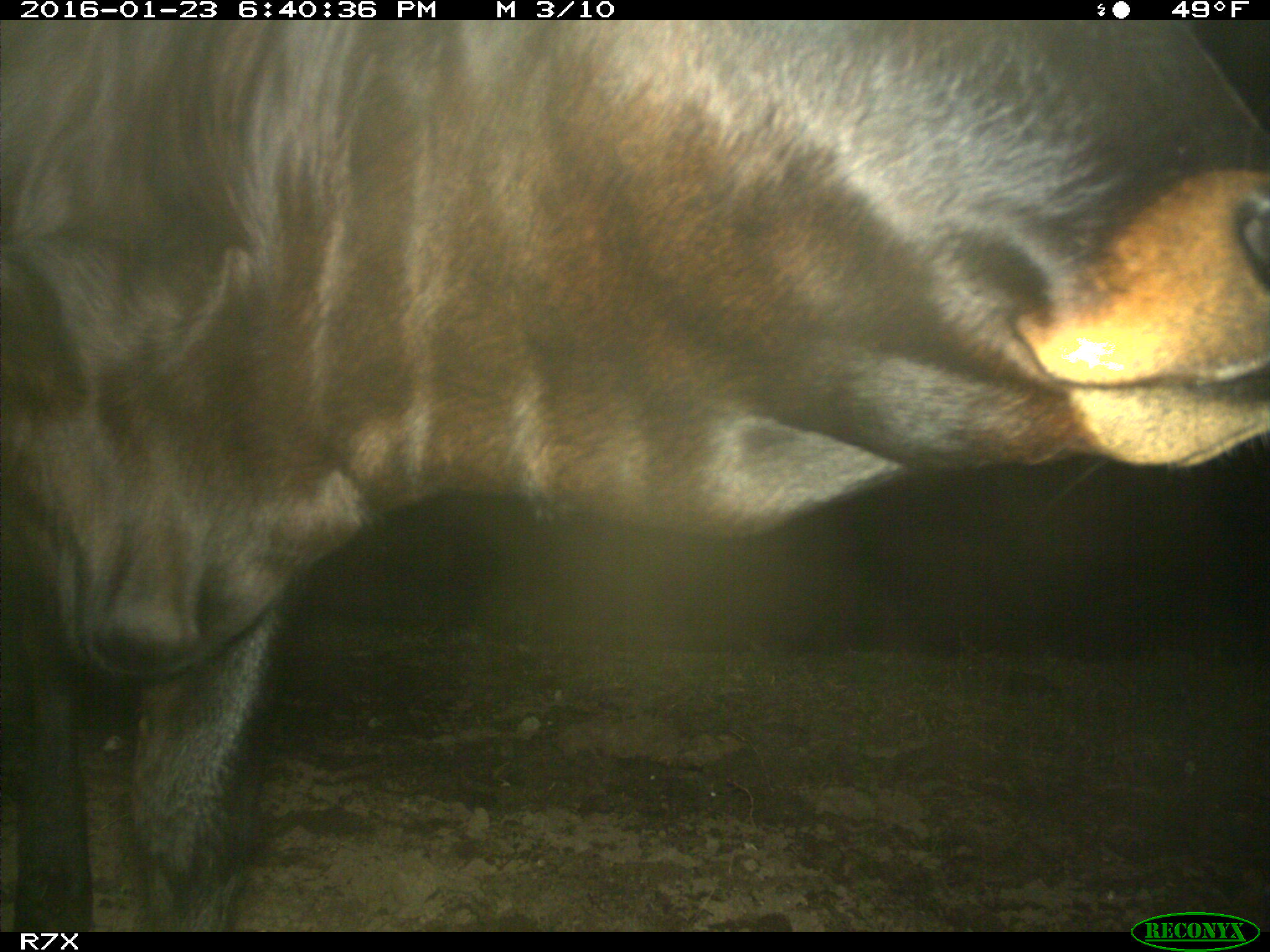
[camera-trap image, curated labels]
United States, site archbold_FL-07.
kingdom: Animalia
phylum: Chordata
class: Mammalia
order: Artiodactyla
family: Bovidae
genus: Bos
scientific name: Bos taurus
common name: domestic cow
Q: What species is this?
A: Bos taurus (domestic cow).